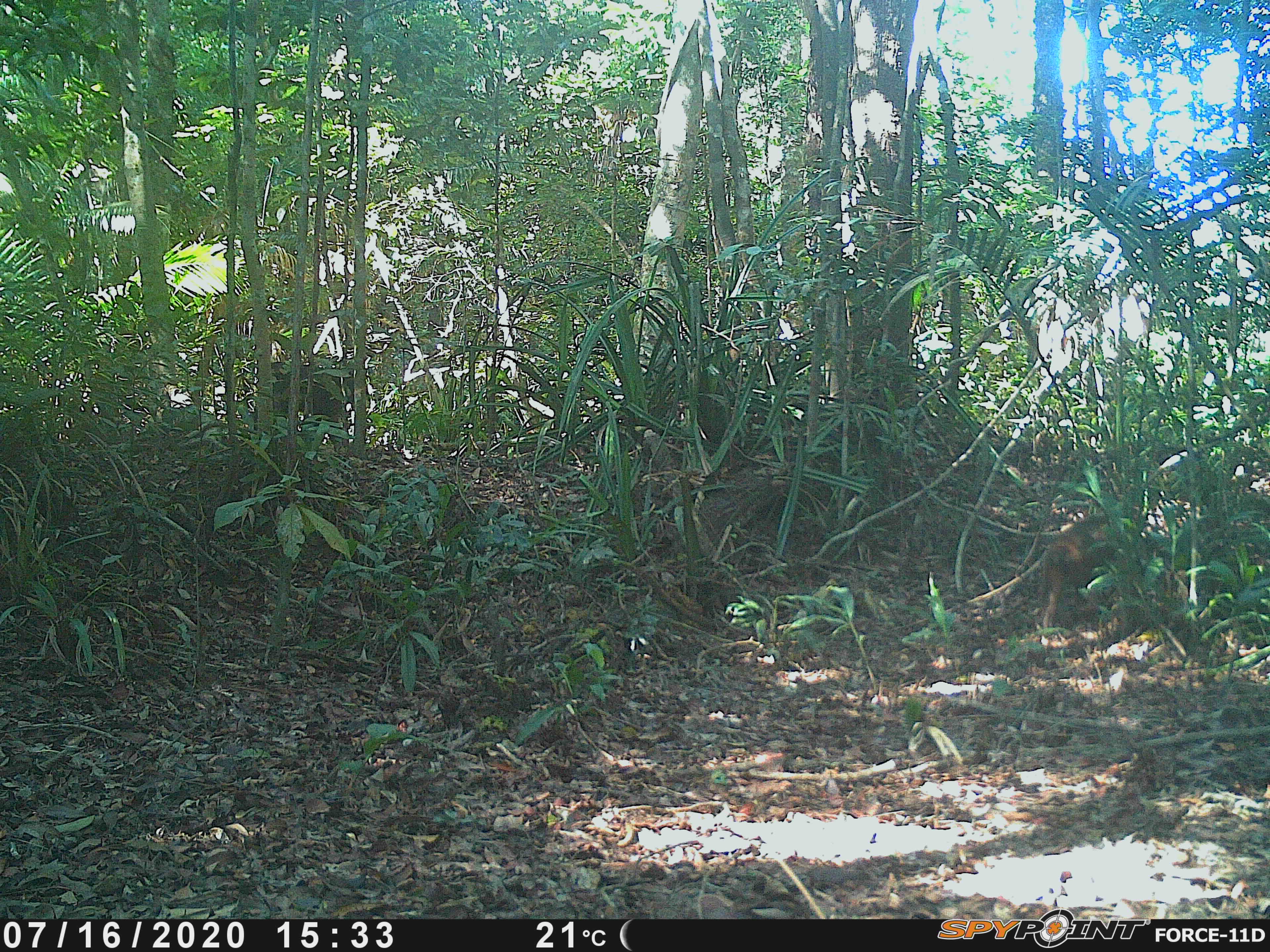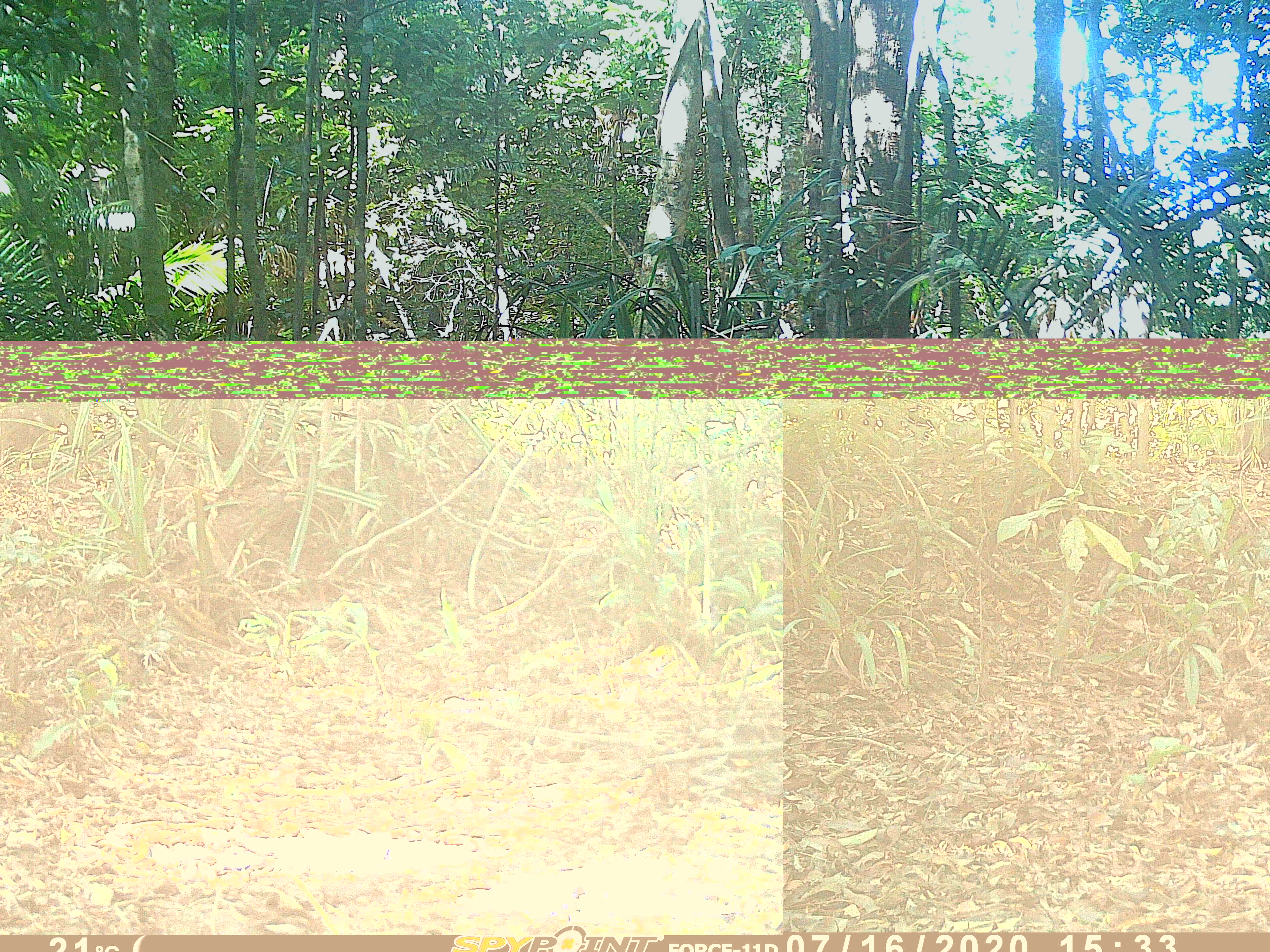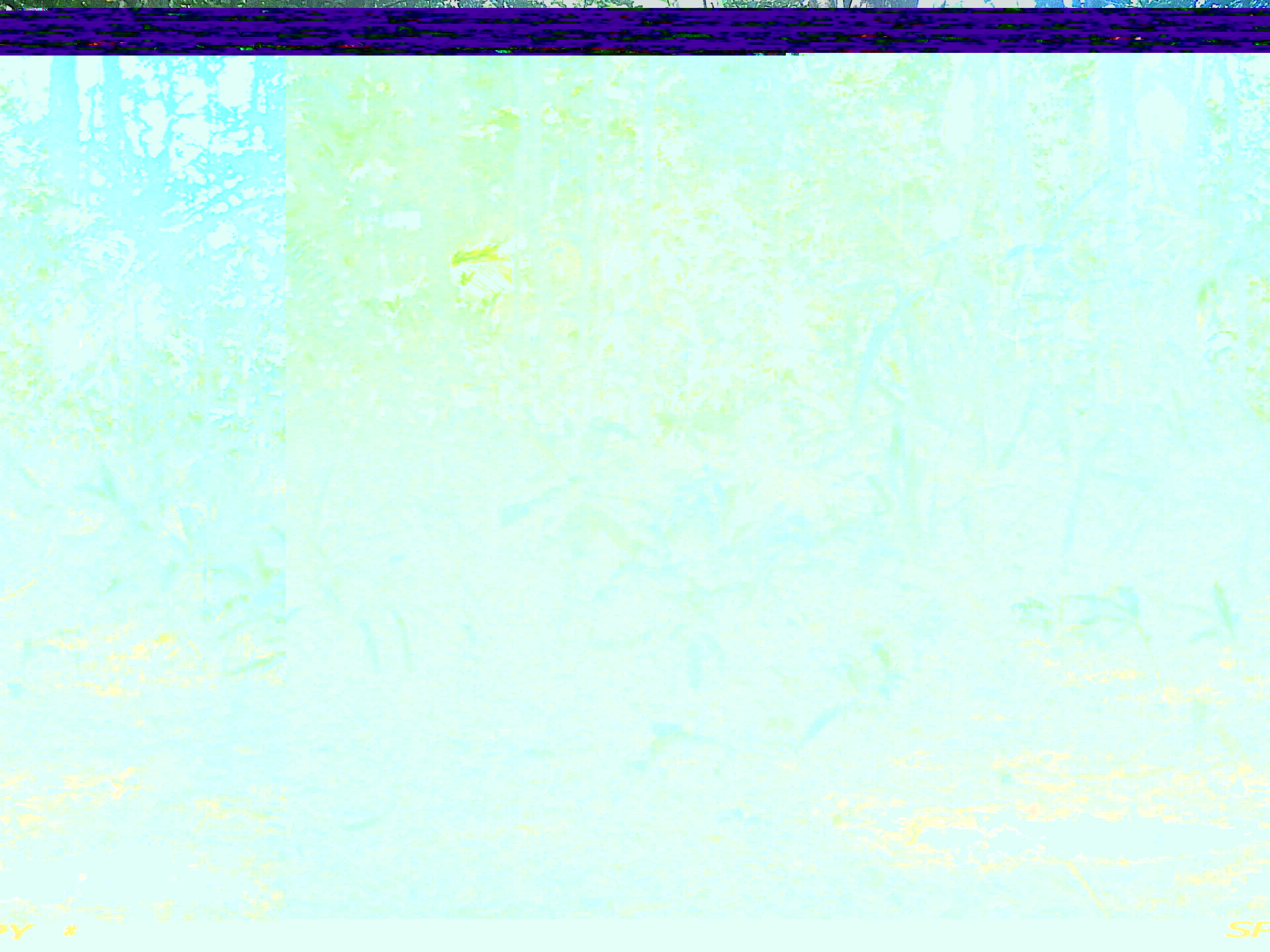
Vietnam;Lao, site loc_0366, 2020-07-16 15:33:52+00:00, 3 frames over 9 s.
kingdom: Animalia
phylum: Chordata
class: Mammalia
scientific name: Mammalia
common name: mammal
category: unidentified mammal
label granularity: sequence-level